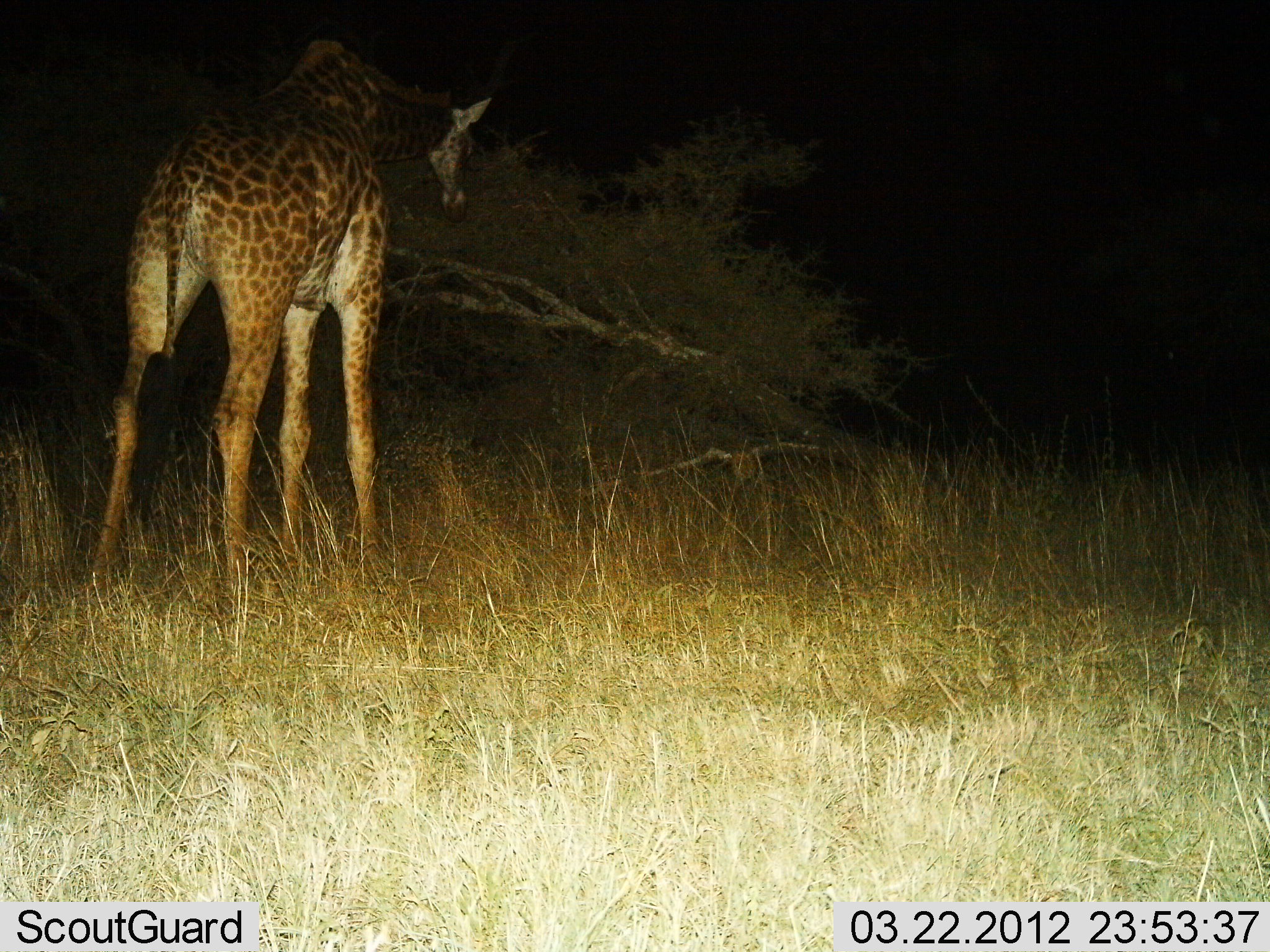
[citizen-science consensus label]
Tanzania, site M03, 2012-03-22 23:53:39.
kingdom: Animalia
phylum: Chordata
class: Mammalia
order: Artiodactyla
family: Giraffidae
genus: Giraffa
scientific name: Giraffa camelopardalis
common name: giraffe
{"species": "giraffe (Giraffa camelopardalis)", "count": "1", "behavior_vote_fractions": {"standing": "71%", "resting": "0%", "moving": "0%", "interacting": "0%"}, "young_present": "0%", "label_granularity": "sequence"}